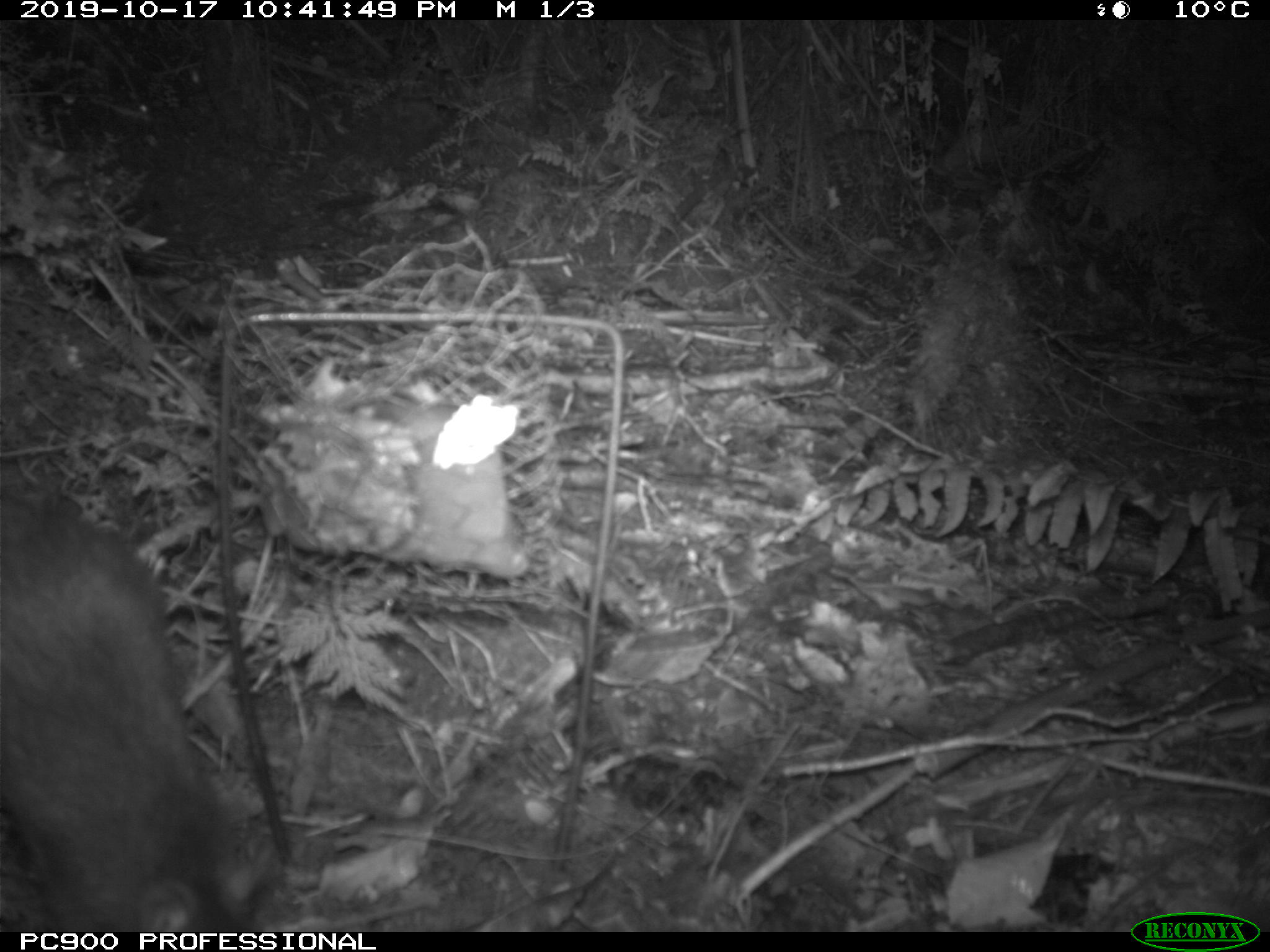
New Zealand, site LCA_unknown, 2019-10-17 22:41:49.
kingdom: Animalia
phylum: Chordata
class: Mammalia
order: Rodentia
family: Muridae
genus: Rattus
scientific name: Rattus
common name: rat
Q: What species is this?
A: Rat (Rattus).